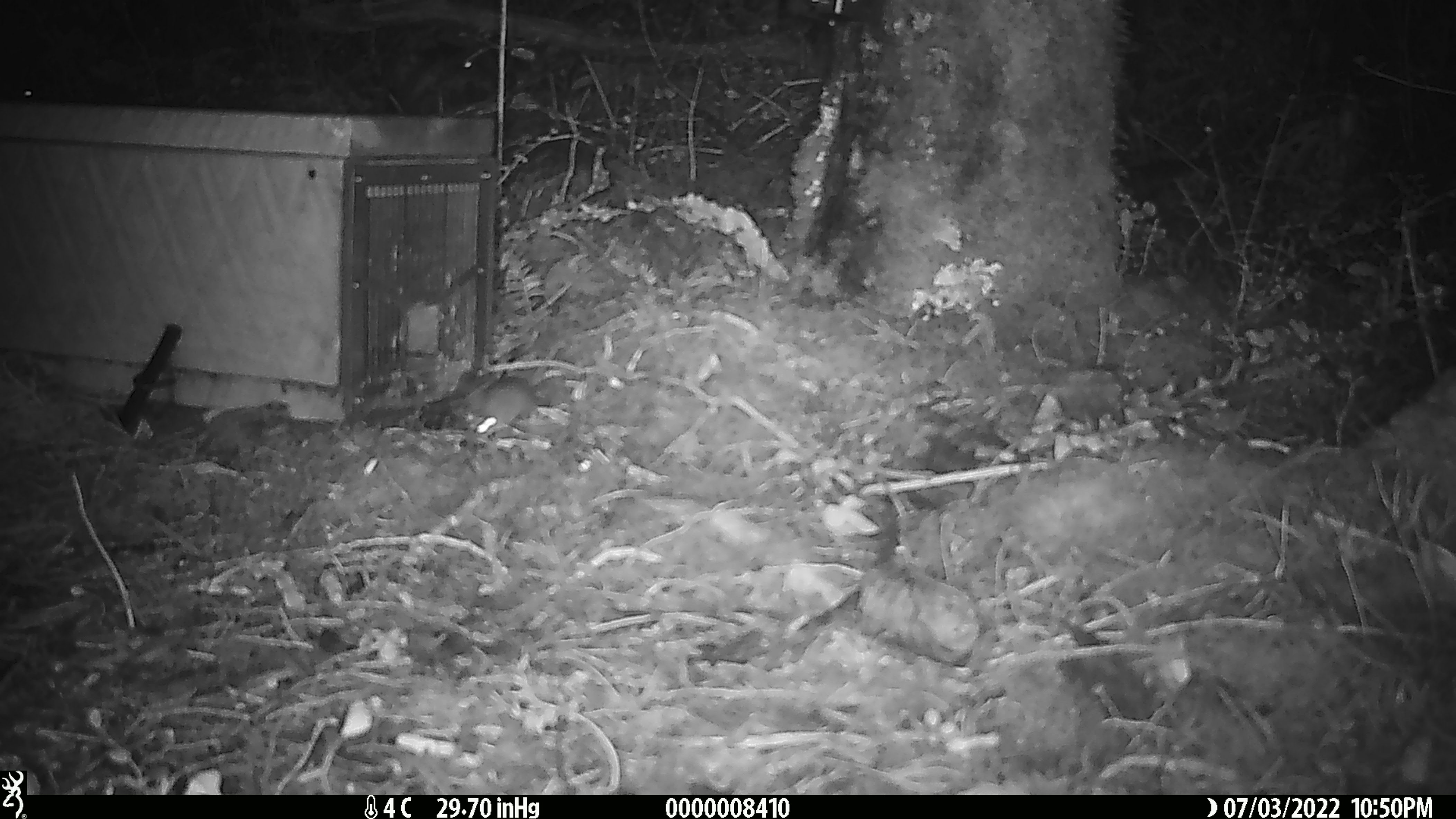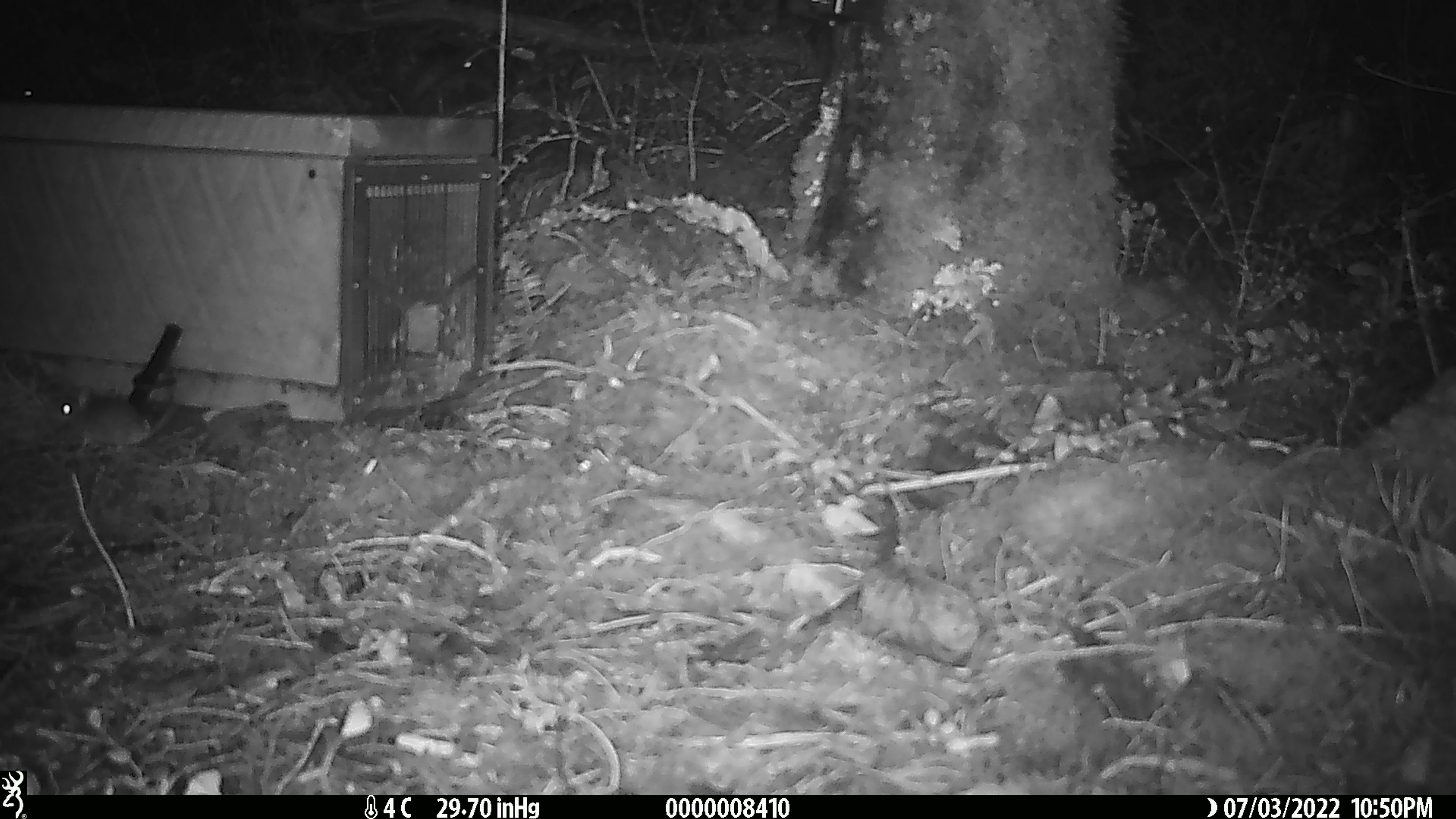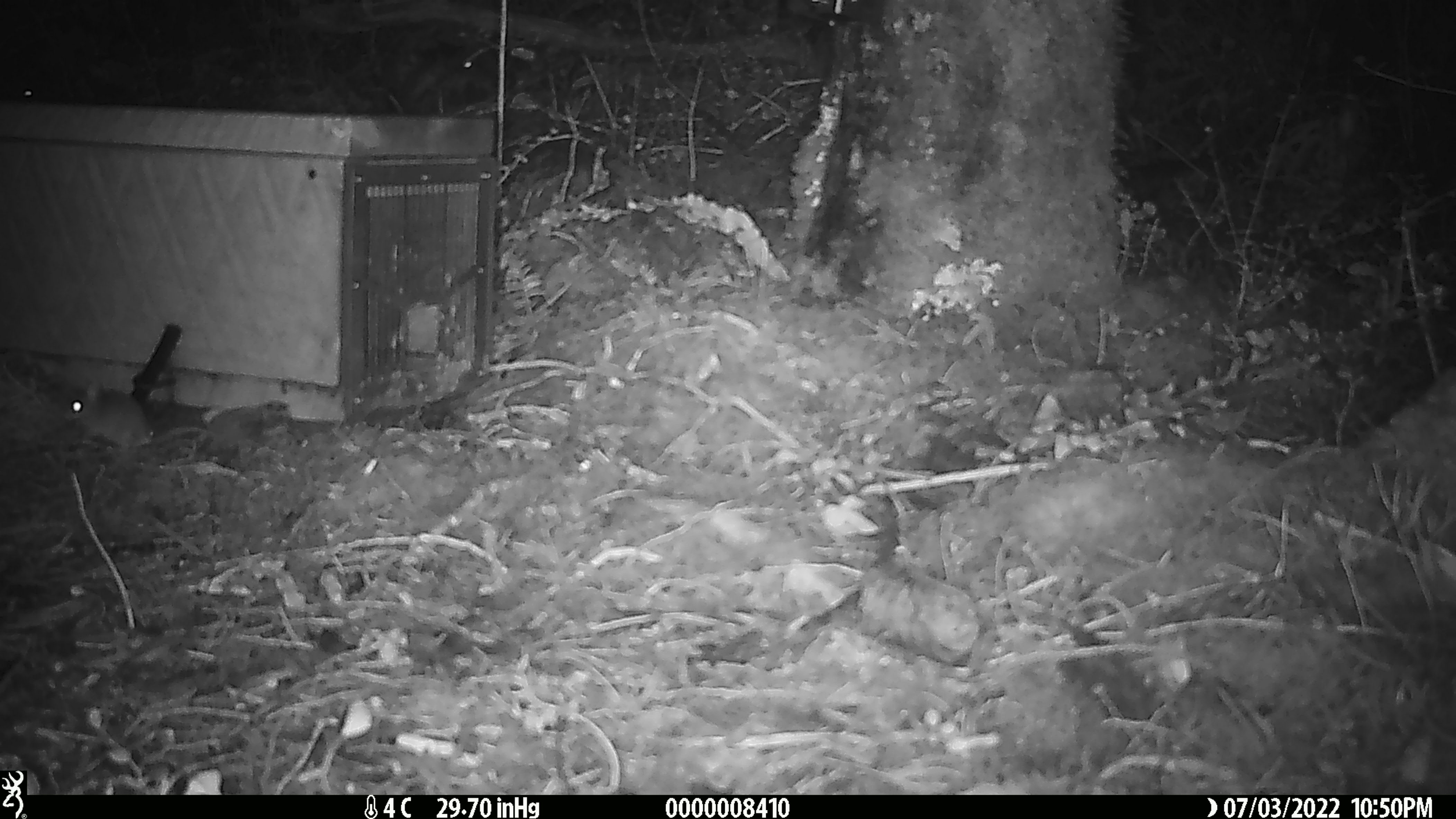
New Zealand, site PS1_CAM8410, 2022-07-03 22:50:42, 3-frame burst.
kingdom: Animalia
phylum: Chordata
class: Mammalia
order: Rodentia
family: Muridae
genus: Mus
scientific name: Mus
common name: mouse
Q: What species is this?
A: Mouse (Mus).